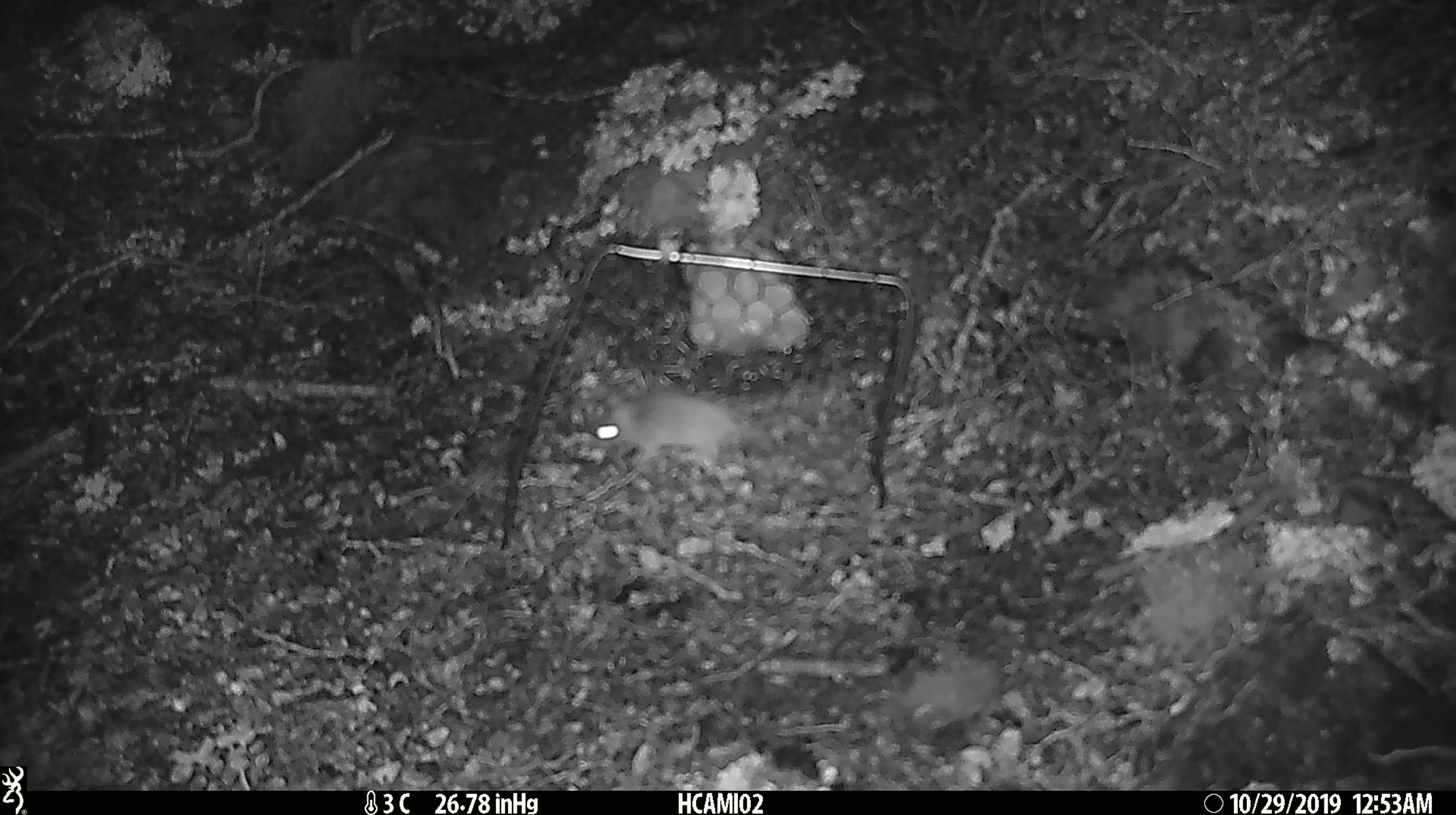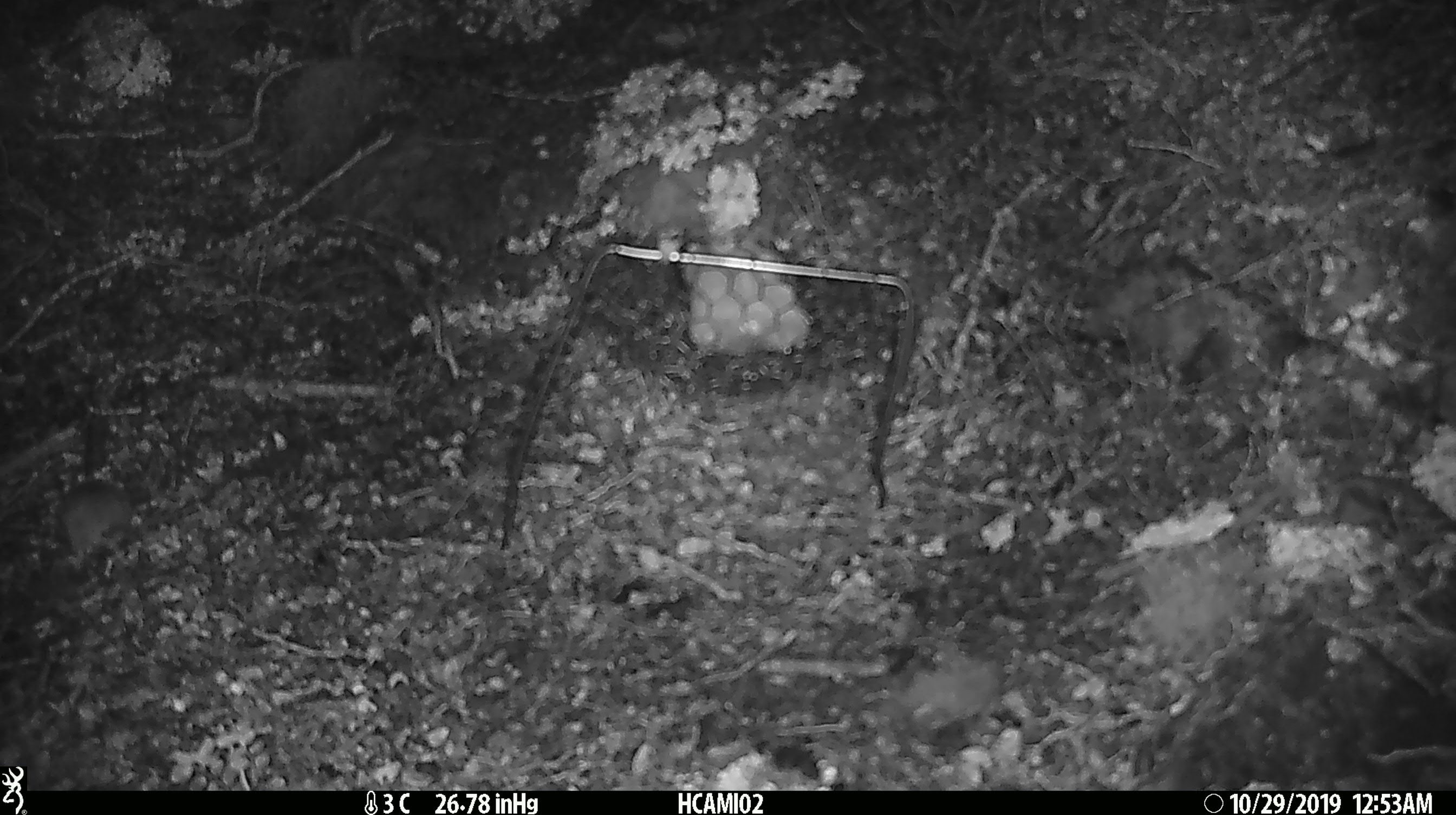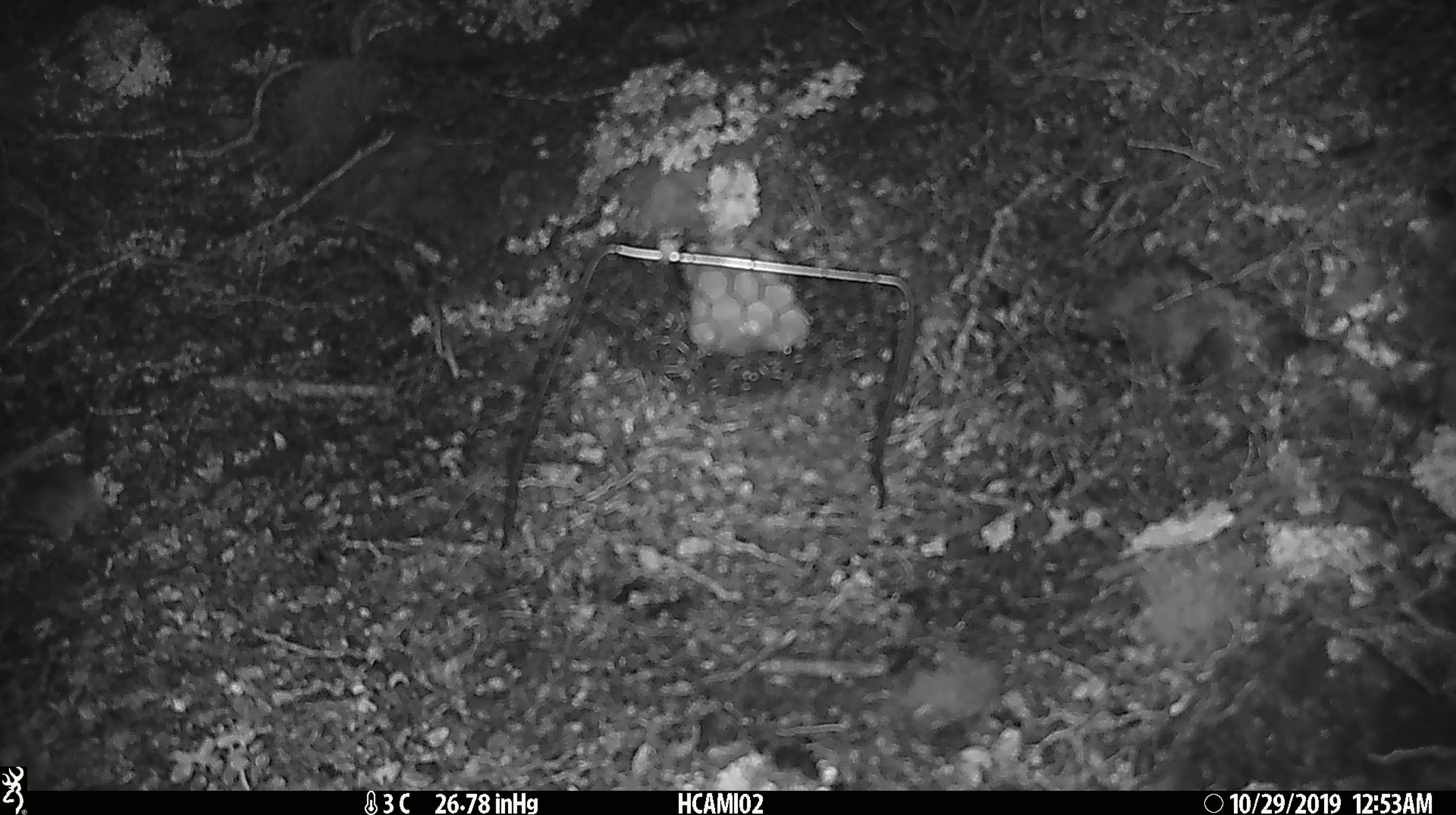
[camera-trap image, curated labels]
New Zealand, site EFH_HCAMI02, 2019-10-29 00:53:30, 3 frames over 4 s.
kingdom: Animalia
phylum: Chordata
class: Mammalia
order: Rodentia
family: Muridae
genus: Mus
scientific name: Mus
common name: mouse